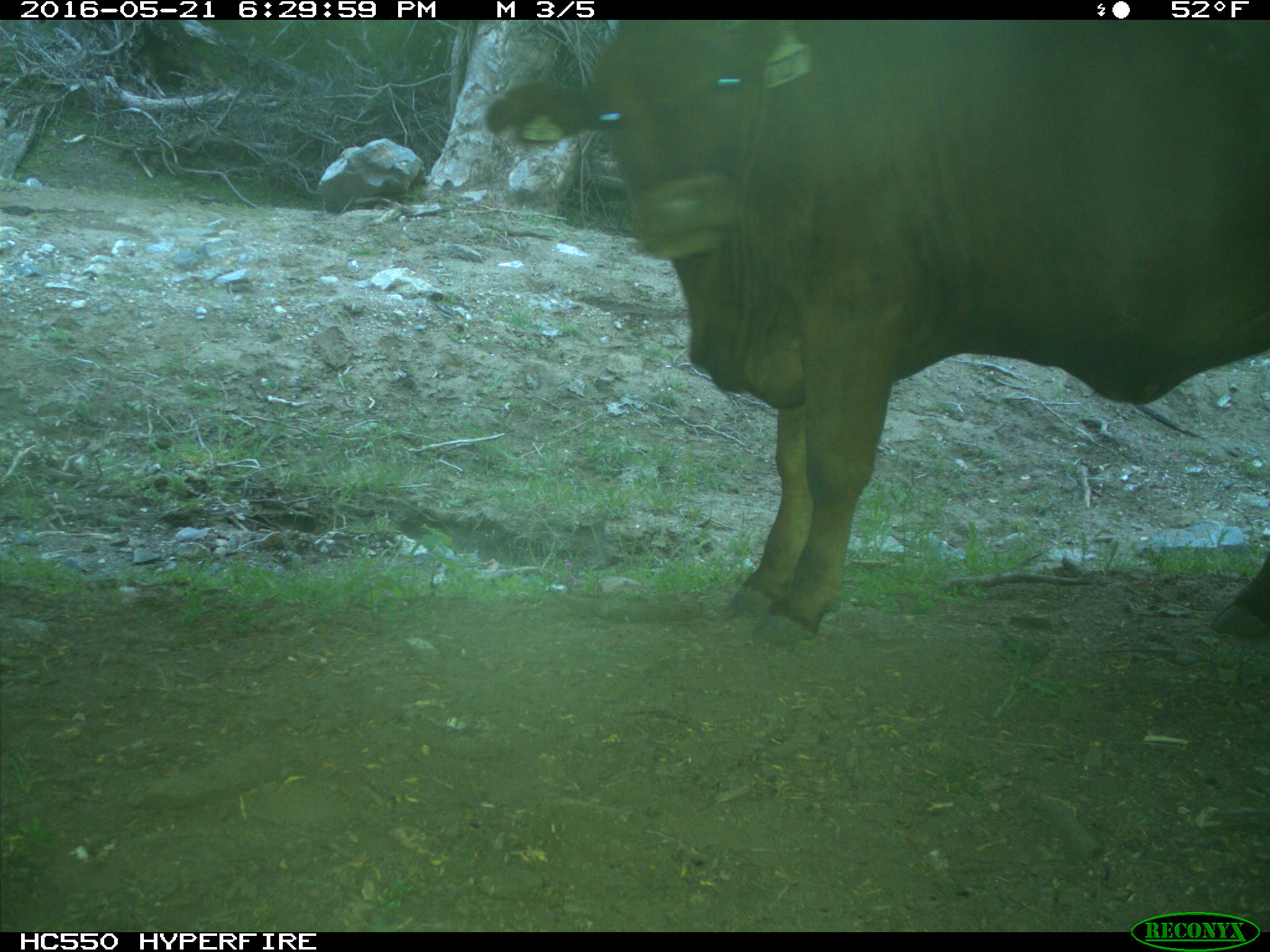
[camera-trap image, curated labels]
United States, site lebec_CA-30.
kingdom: Animalia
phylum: Chordata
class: Mammalia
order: Artiodactyla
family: Bovidae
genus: Bos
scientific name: Bos taurus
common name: domestic cow